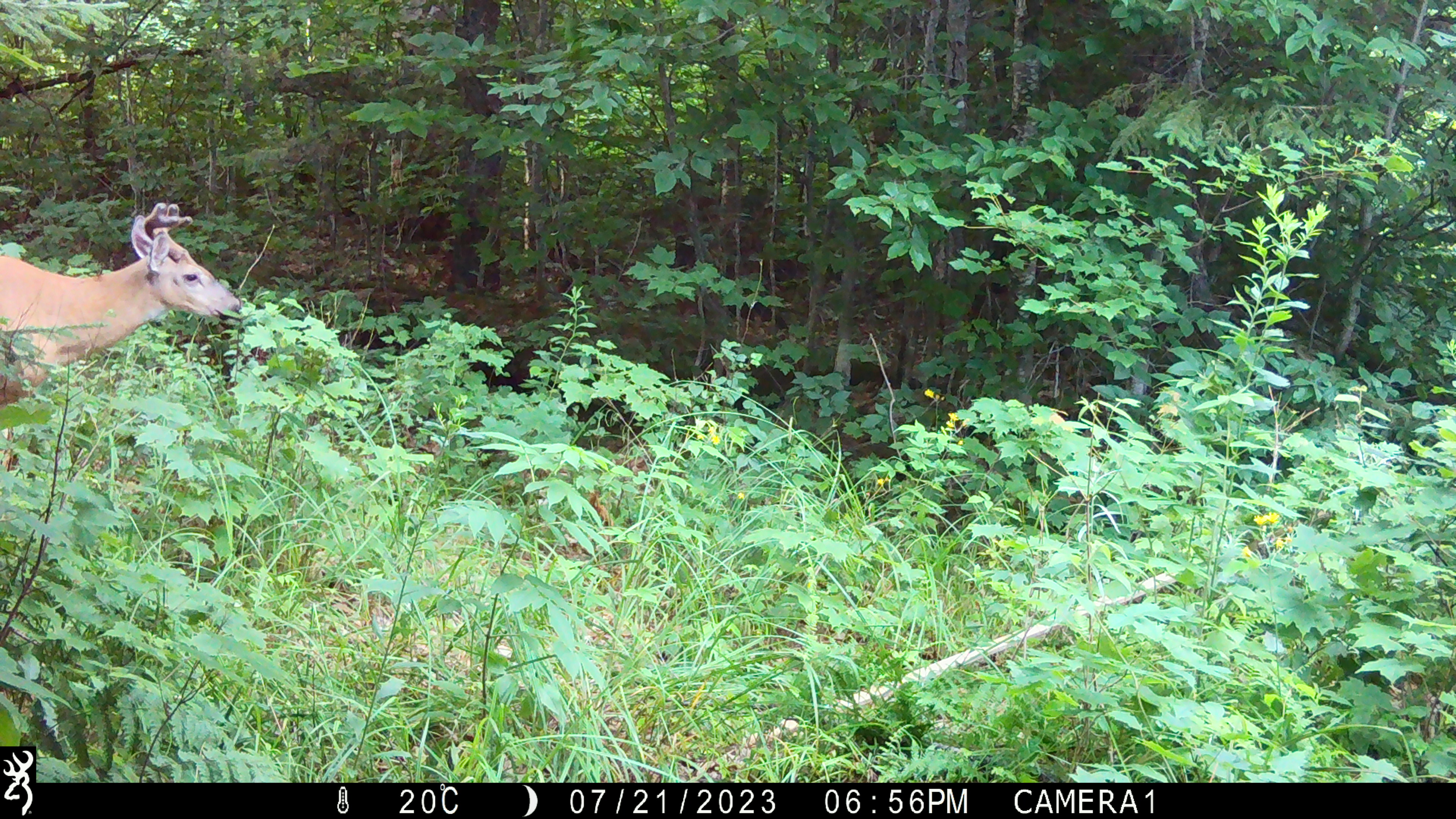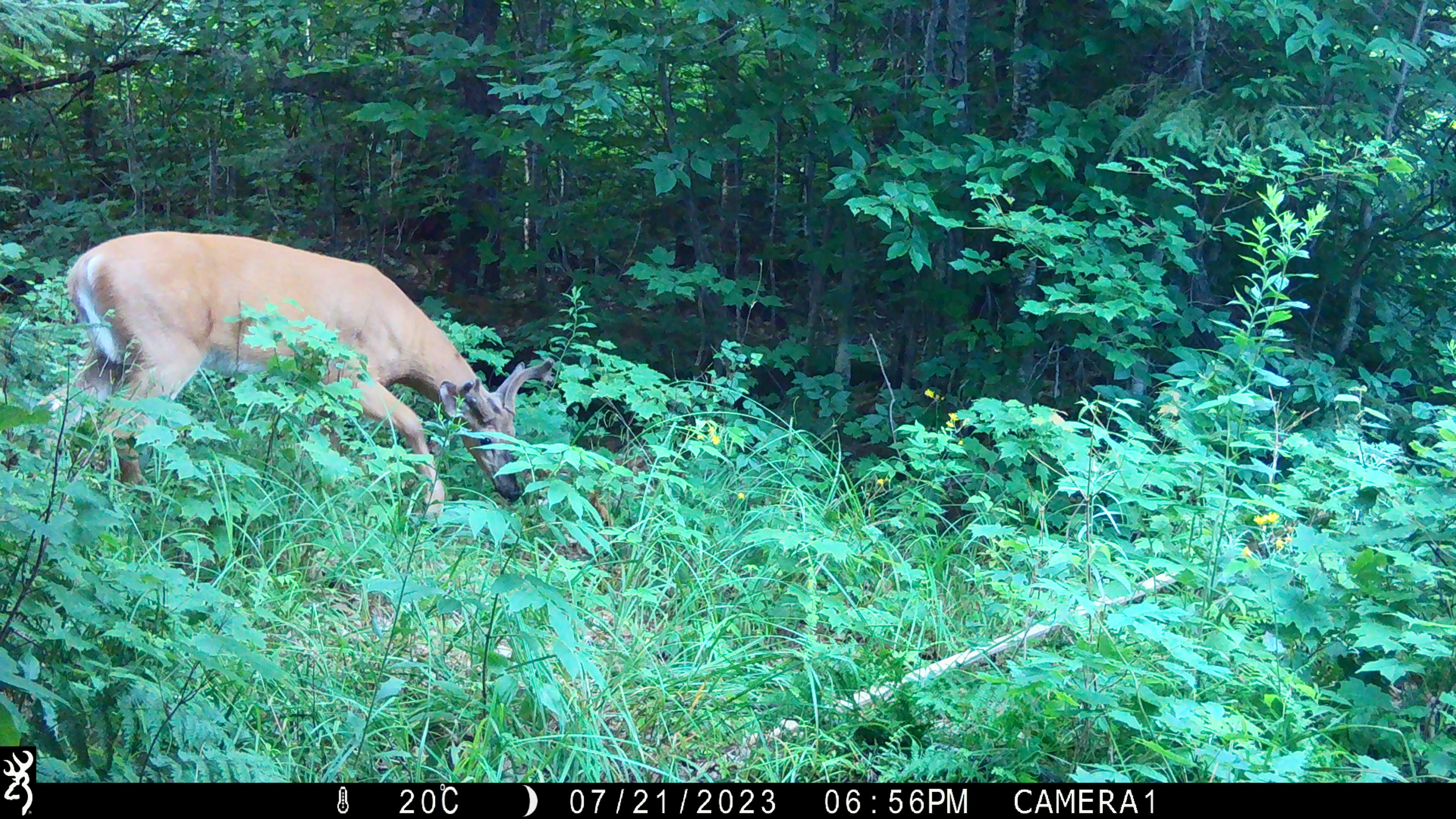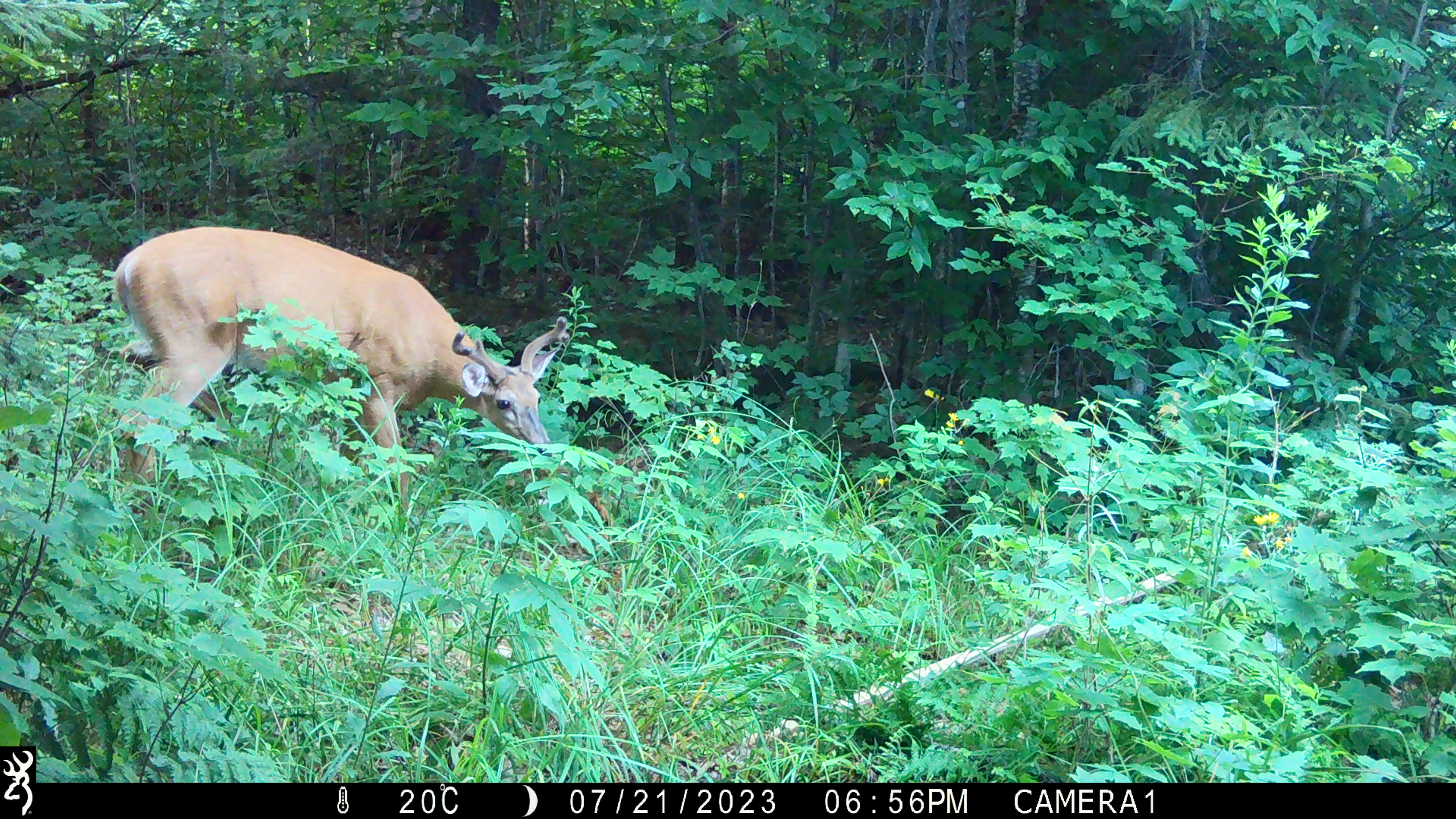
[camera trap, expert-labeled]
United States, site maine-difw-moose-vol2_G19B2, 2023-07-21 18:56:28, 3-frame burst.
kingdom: Animalia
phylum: Chordata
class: Mammalia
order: Artiodactyla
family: Cervidae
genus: Odocoileus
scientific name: Odocoileus virginianus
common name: white-tailed deer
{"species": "white-tailed deer (Odocoileus virginianus)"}